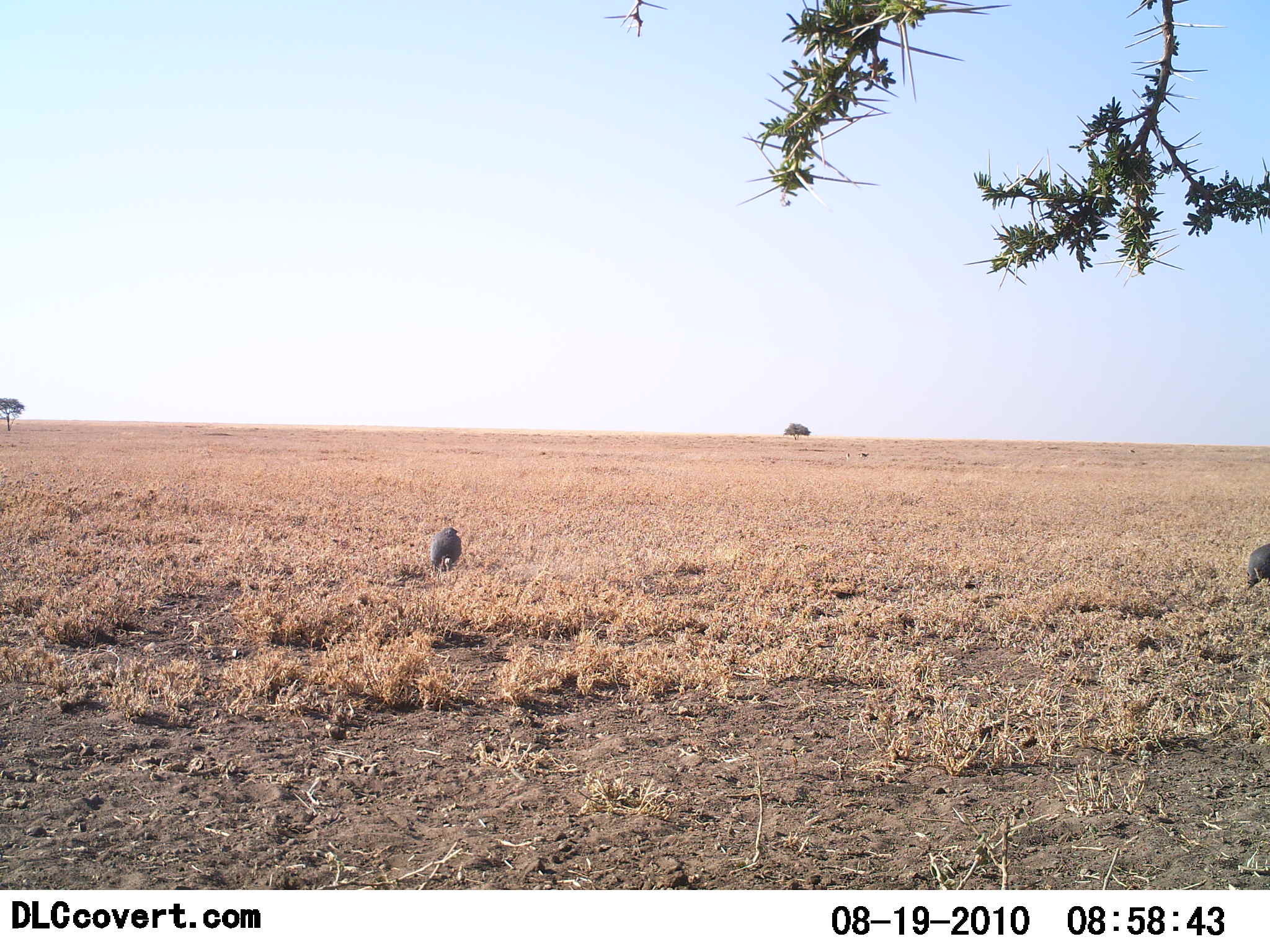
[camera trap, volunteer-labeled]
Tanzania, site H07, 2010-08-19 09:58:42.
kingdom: Animalia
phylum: Chordata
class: Aves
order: Galliformes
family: Numididae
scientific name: Numididae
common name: guinea fowl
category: guineafowl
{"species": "guineafowl (guinea fowl) (Numididae)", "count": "2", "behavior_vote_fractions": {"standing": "0%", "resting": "8%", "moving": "0%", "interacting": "0%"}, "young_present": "0%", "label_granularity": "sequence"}